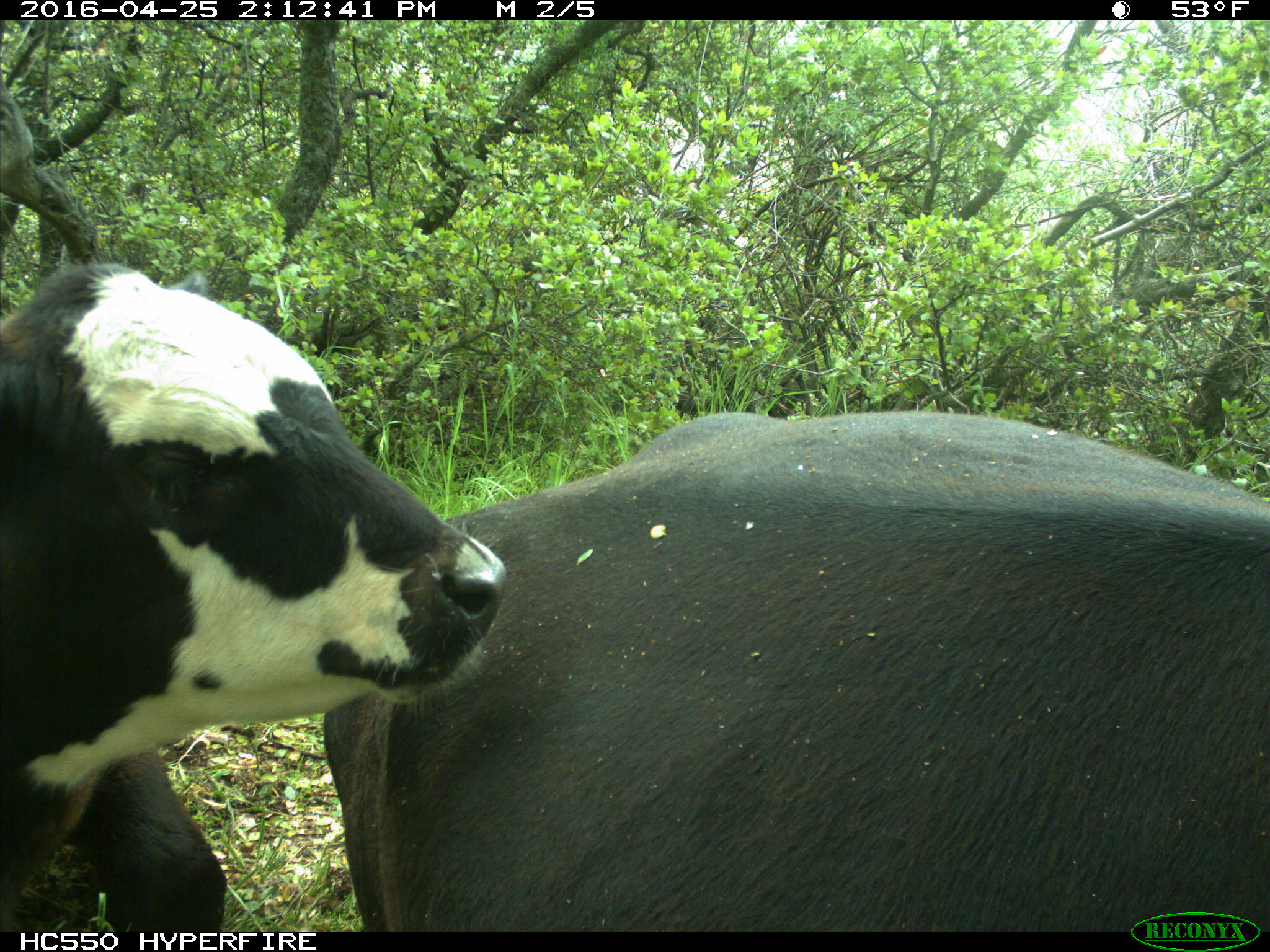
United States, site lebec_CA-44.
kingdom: Animalia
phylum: Chordata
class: Mammalia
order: Artiodactyla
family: Bovidae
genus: Bos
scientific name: Bos taurus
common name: domestic cow